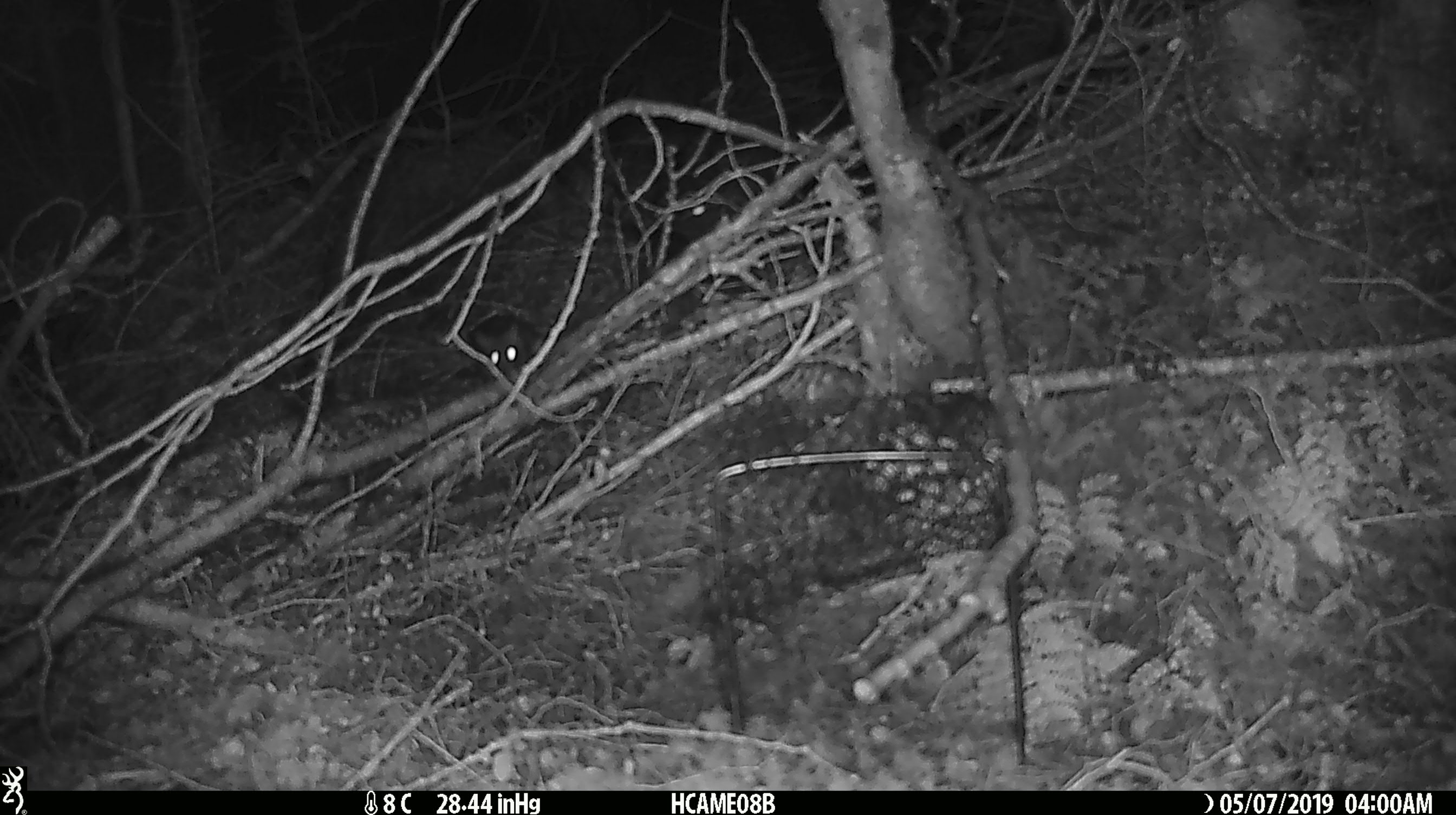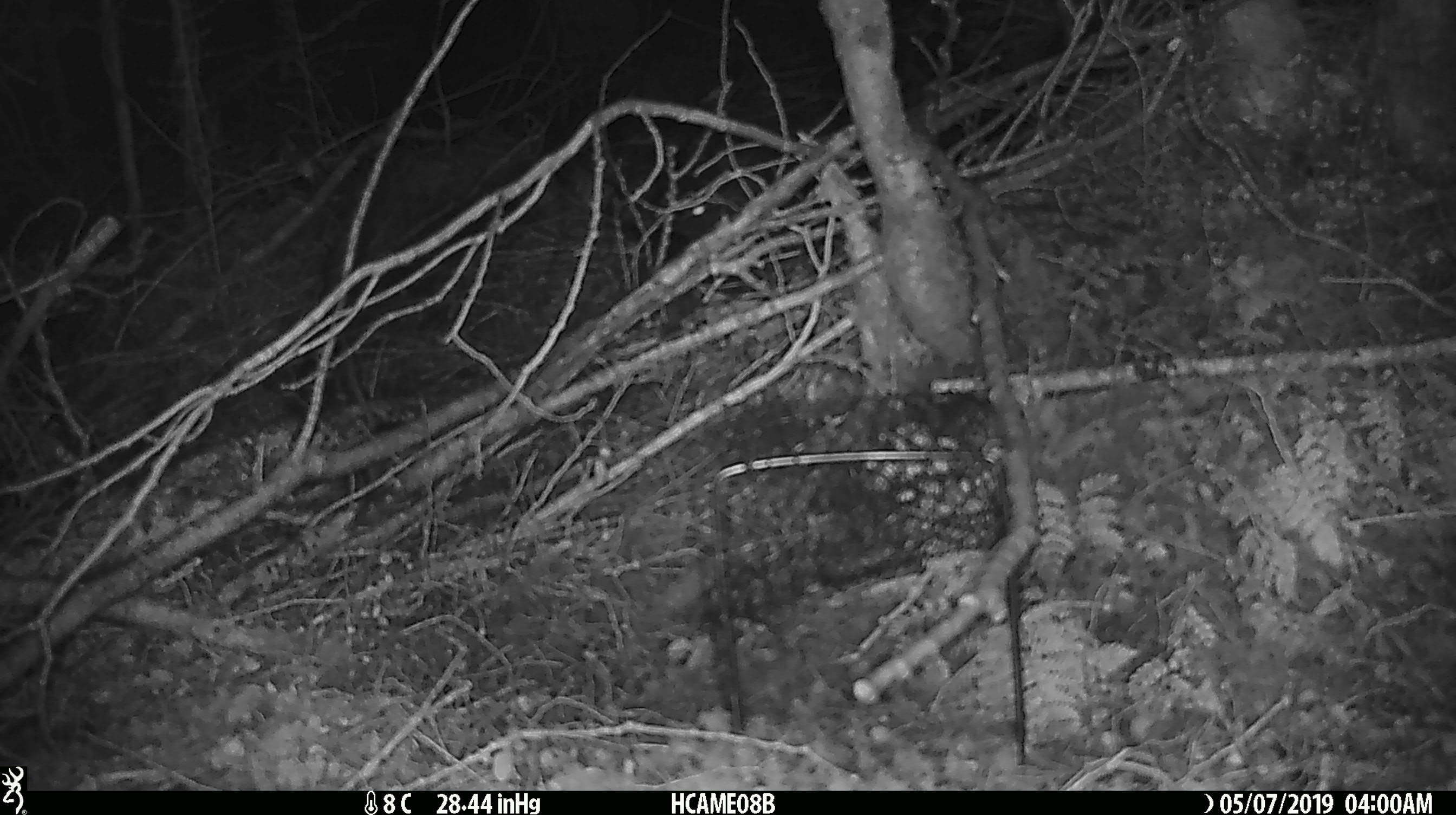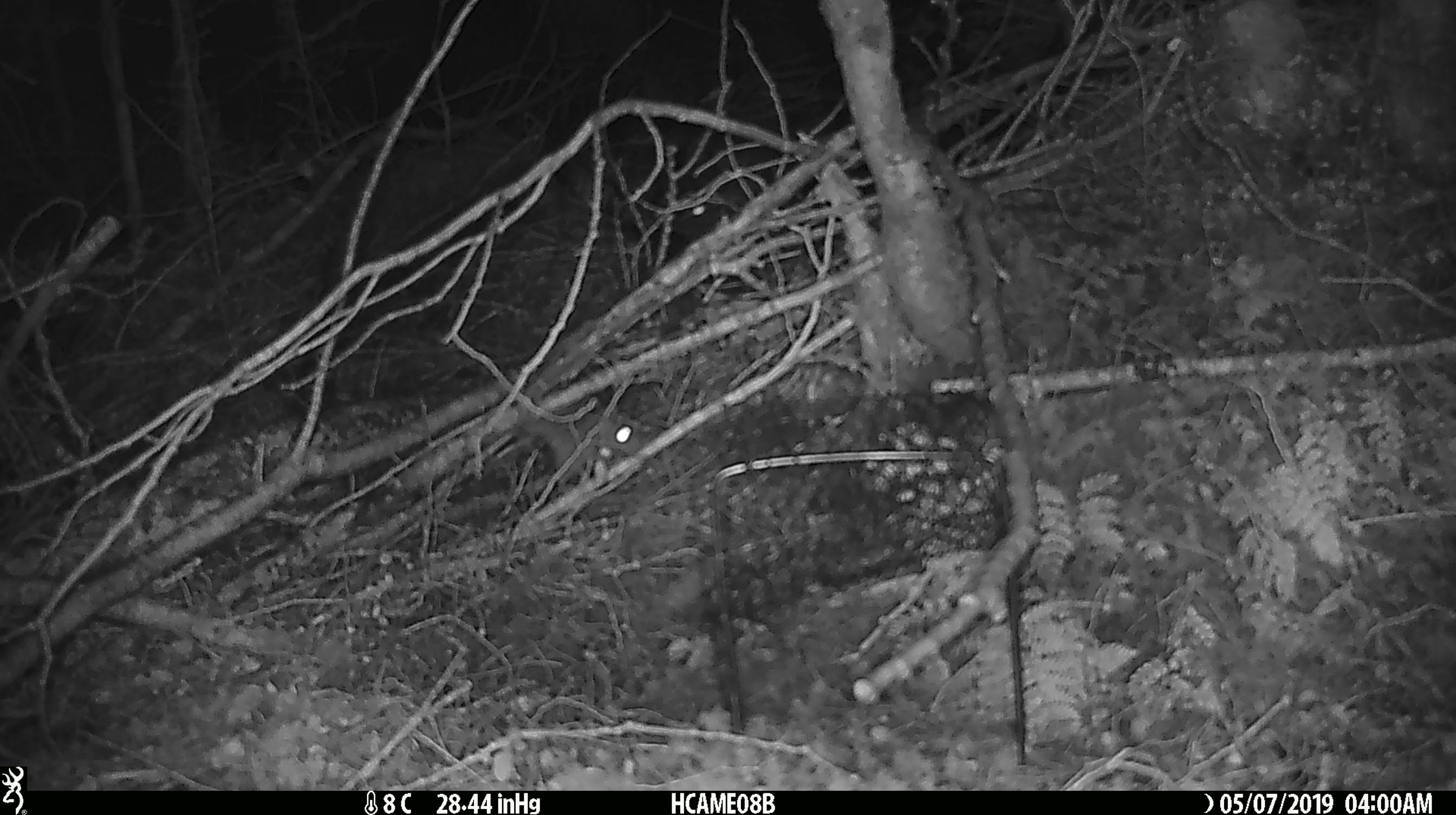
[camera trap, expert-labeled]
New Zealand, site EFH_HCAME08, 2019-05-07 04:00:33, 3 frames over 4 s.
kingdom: Animalia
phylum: Chordata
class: Mammalia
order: Rodentia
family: Muridae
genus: Rattus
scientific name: Rattus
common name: rat